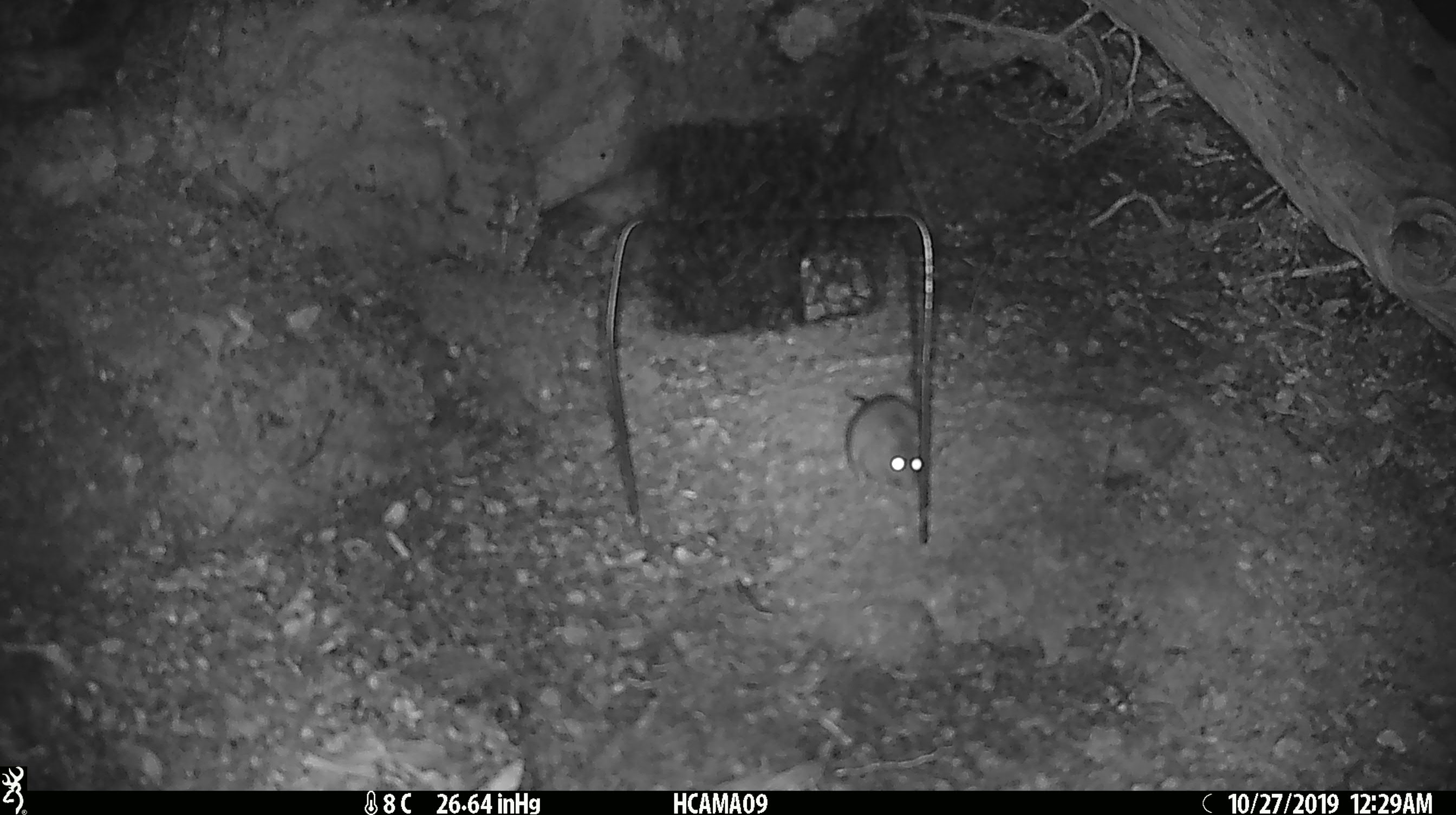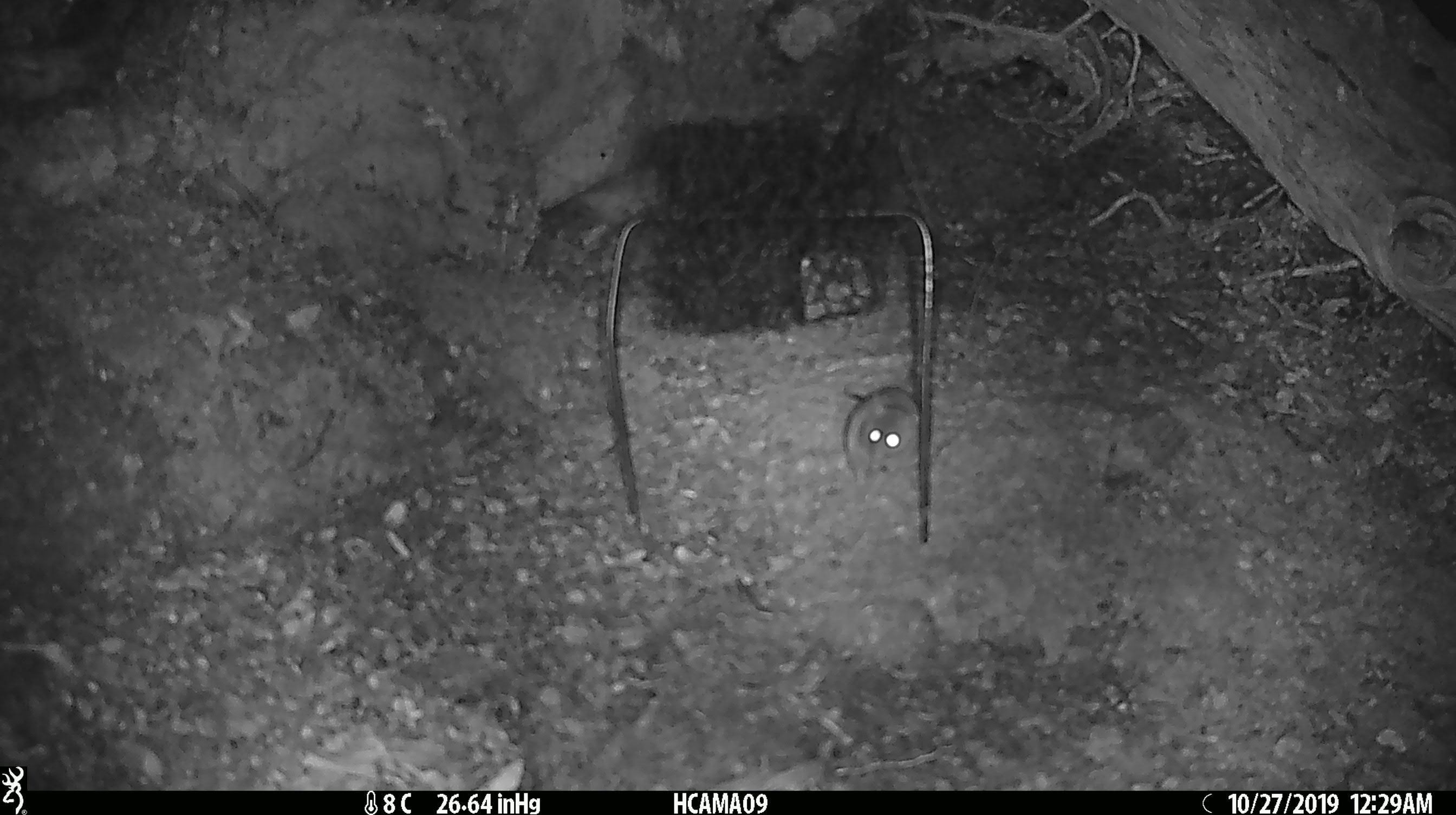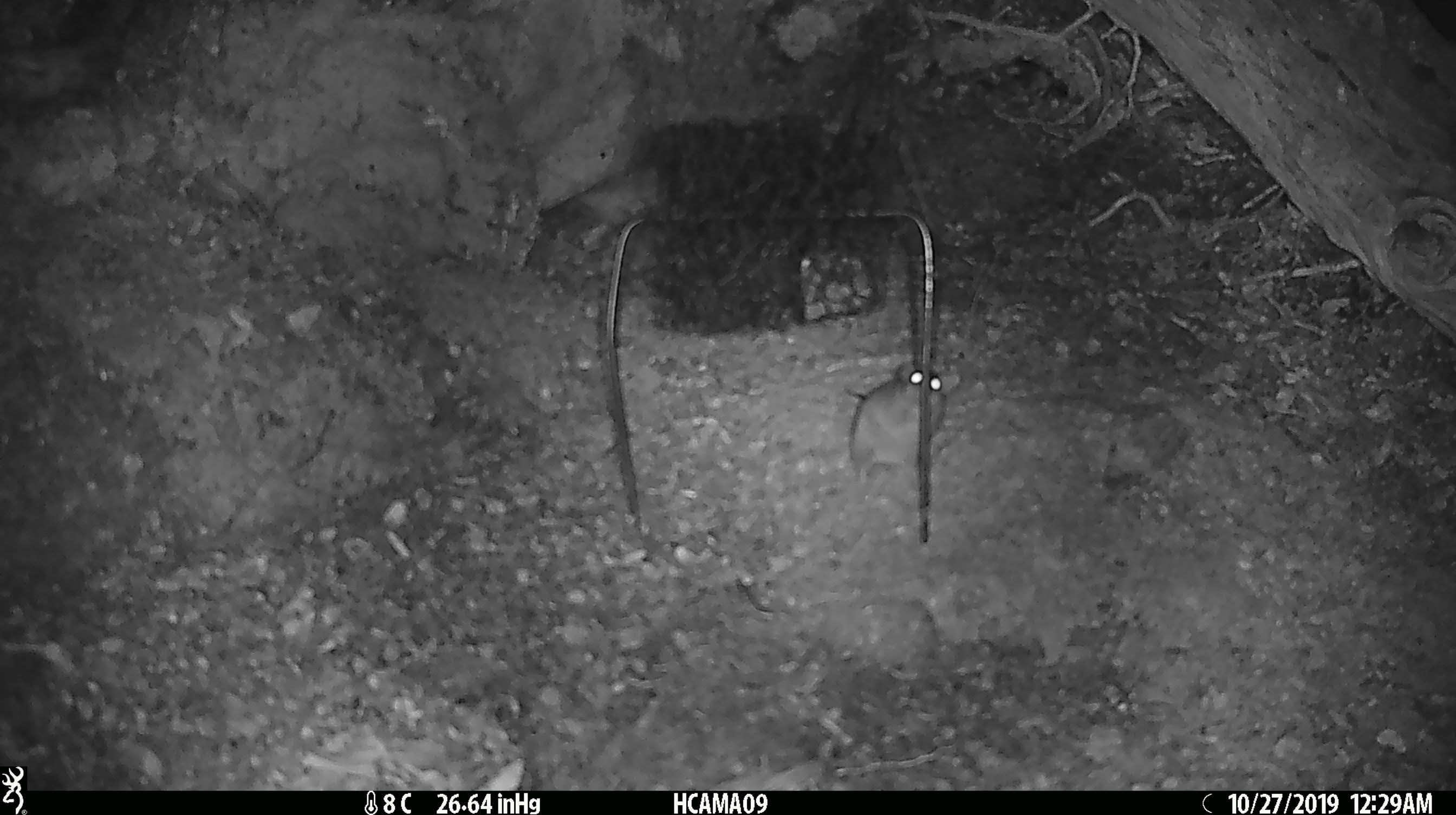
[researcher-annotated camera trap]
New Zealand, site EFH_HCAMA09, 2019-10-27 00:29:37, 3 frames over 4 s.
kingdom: Animalia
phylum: Chordata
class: Mammalia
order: Rodentia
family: Muridae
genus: Mus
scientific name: Mus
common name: mouse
Mouse (Mus).